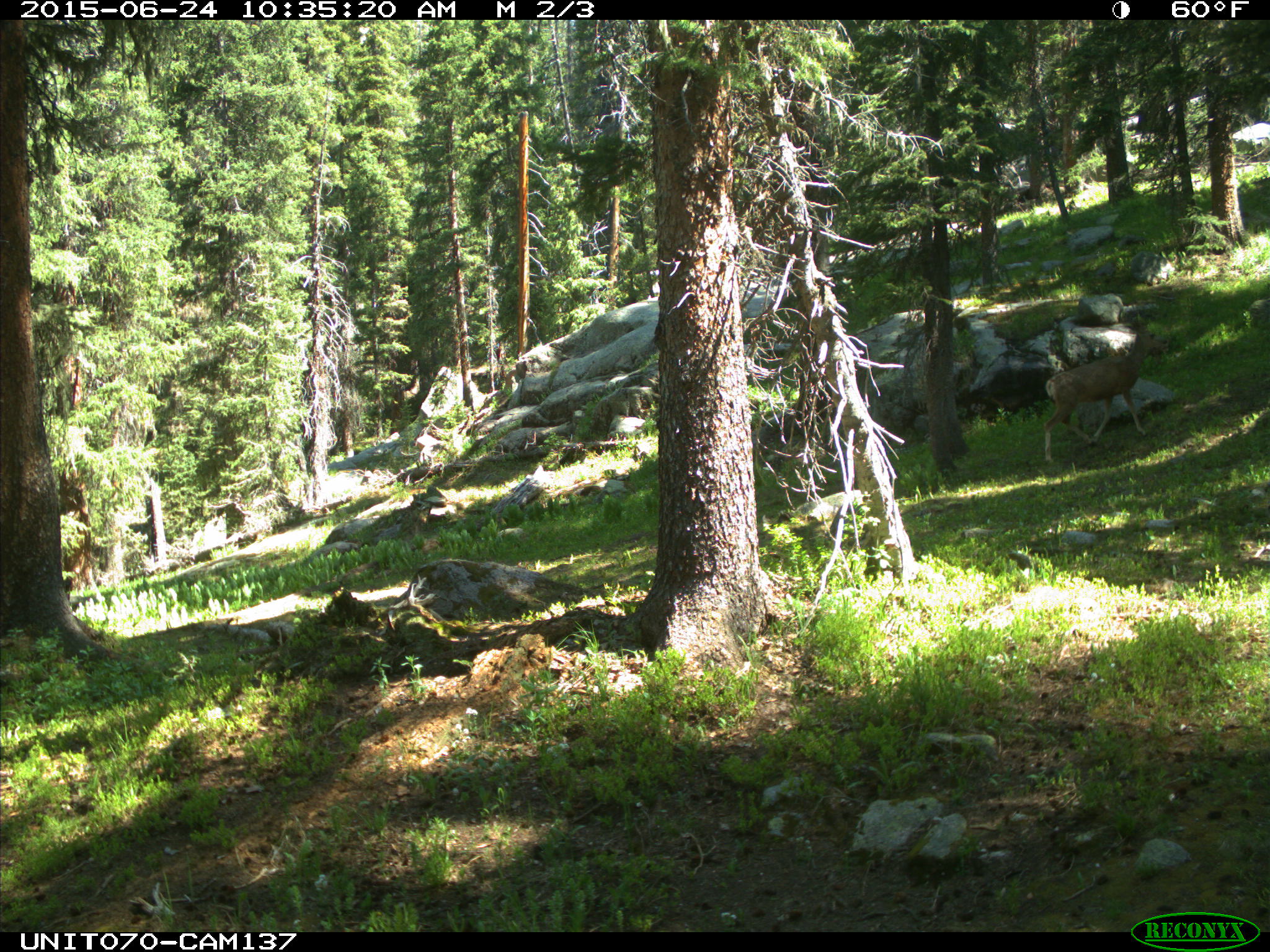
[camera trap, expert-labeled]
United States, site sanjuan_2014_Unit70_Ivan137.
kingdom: Animalia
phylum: Chordata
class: Mammalia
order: Artiodactyla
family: Cervidae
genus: Odocoileus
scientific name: Odocoileus hemionus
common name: mule deer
Odocoileus hemionus (mule deer).